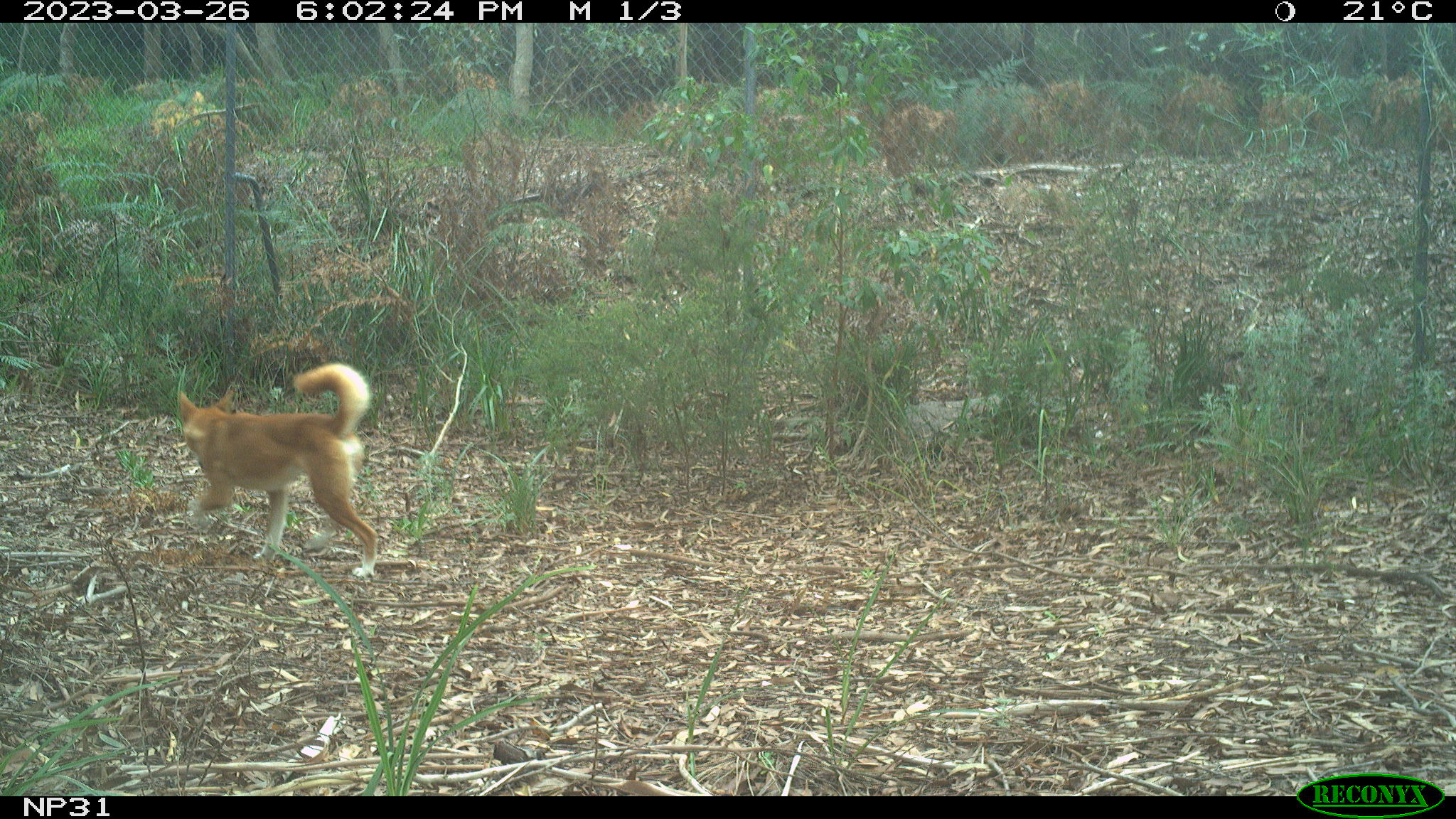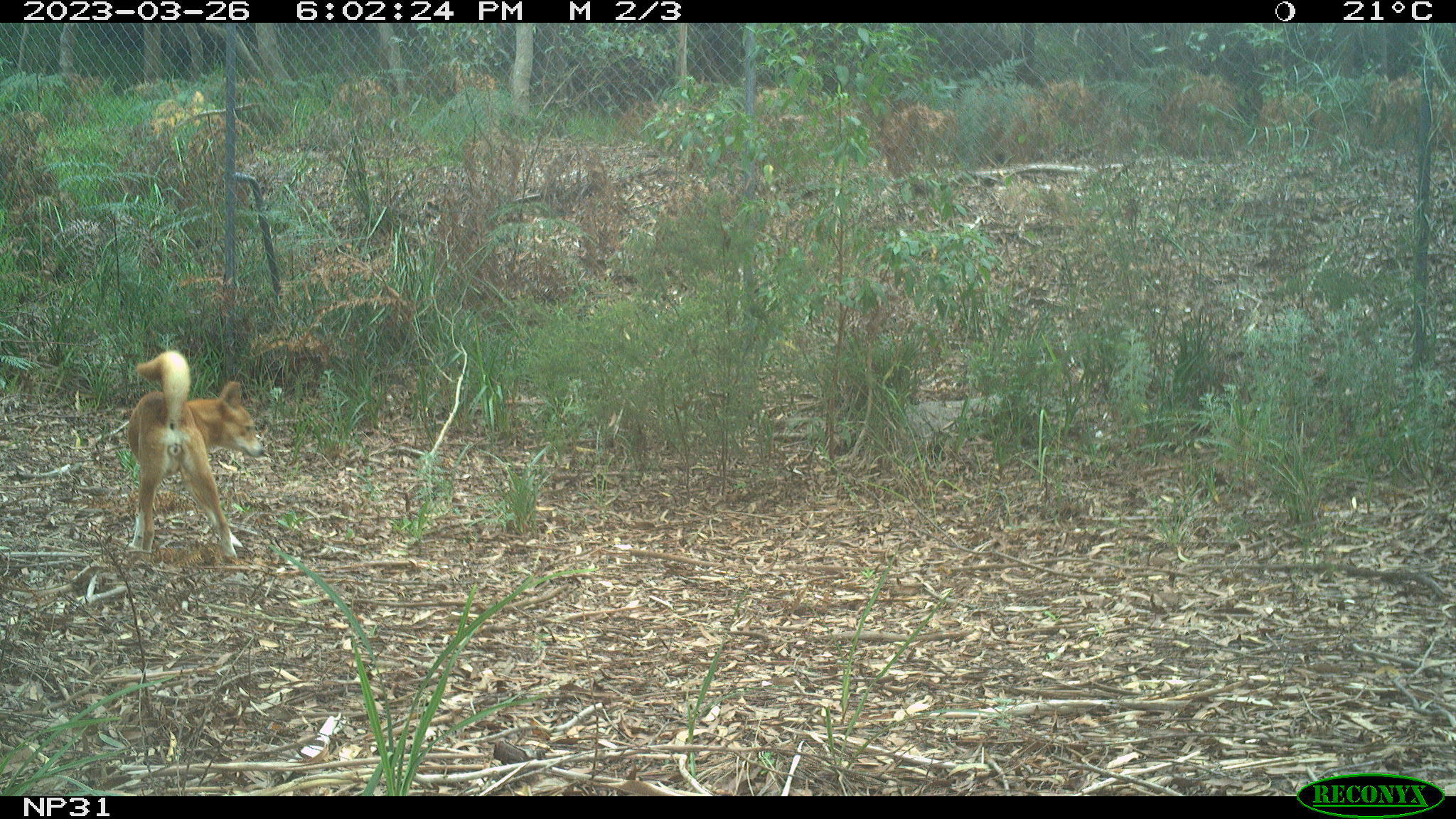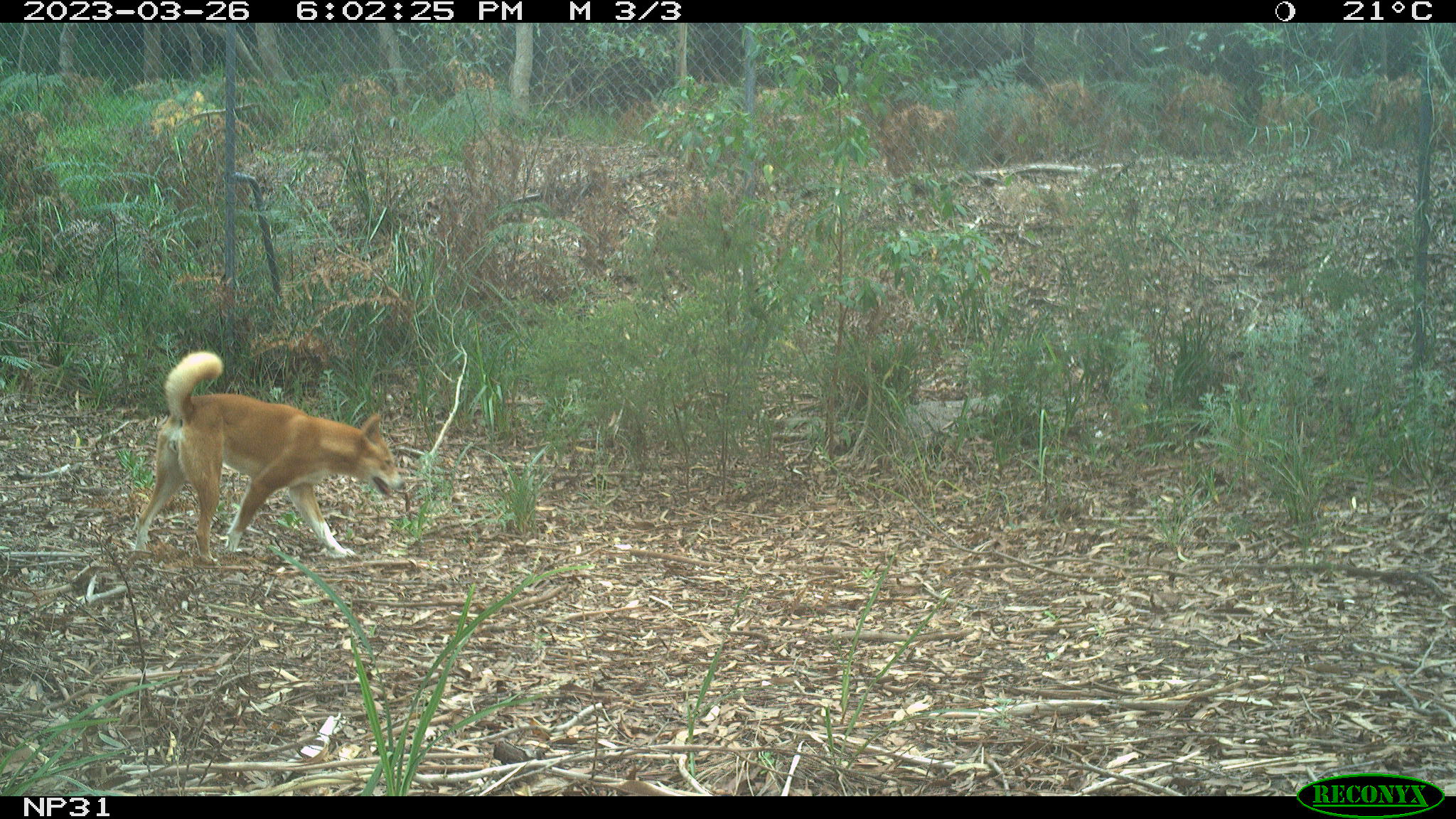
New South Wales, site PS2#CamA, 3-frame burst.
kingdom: Animalia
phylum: Chordata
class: Mammalia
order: Carnivora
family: Canidae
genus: Canis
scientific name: Canis familiaris dingo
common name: dingo